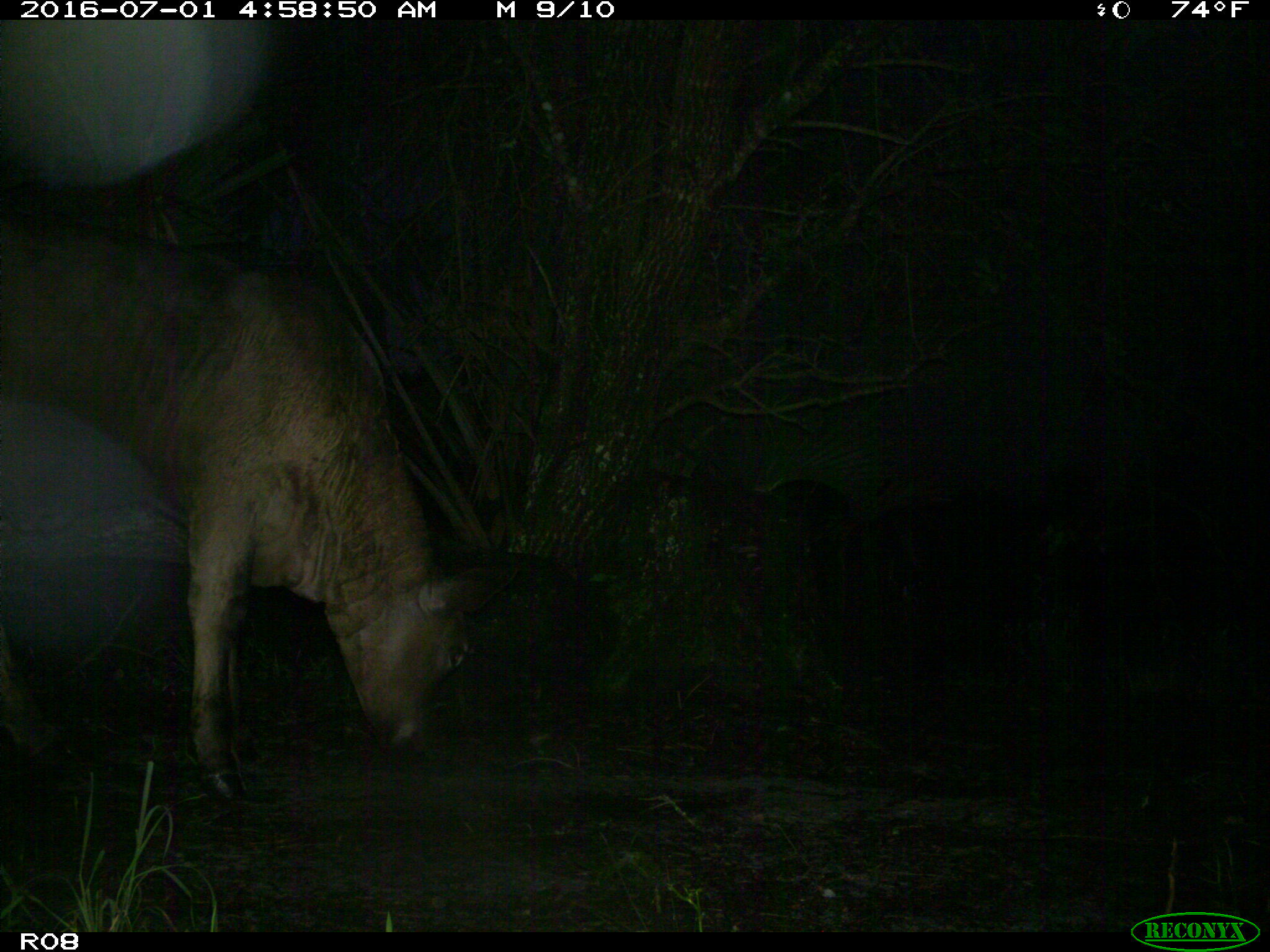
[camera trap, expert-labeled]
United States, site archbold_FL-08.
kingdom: Animalia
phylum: Chordata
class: Mammalia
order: Artiodactyla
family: Bovidae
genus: Bos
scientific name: Bos taurus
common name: domestic cow